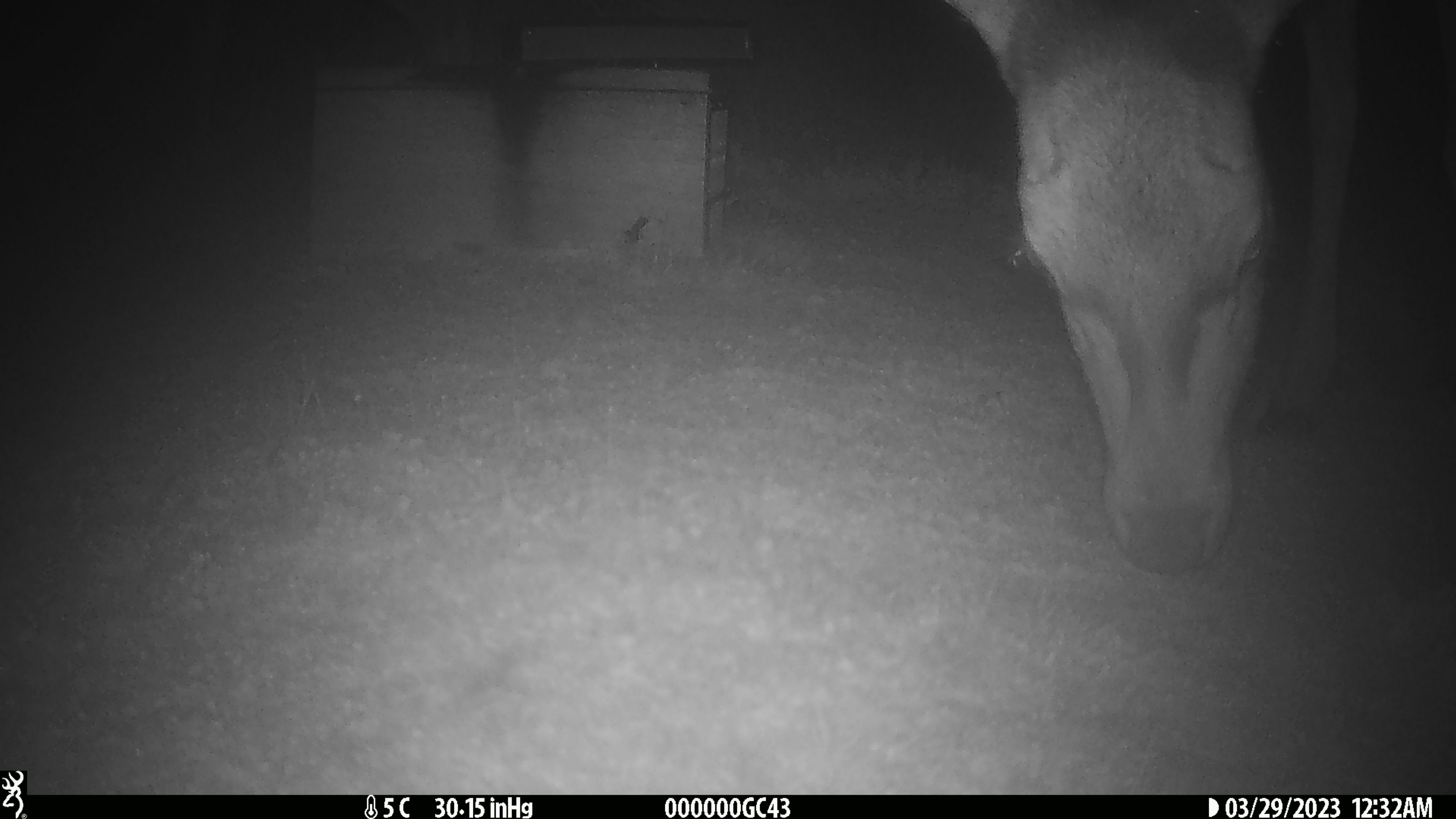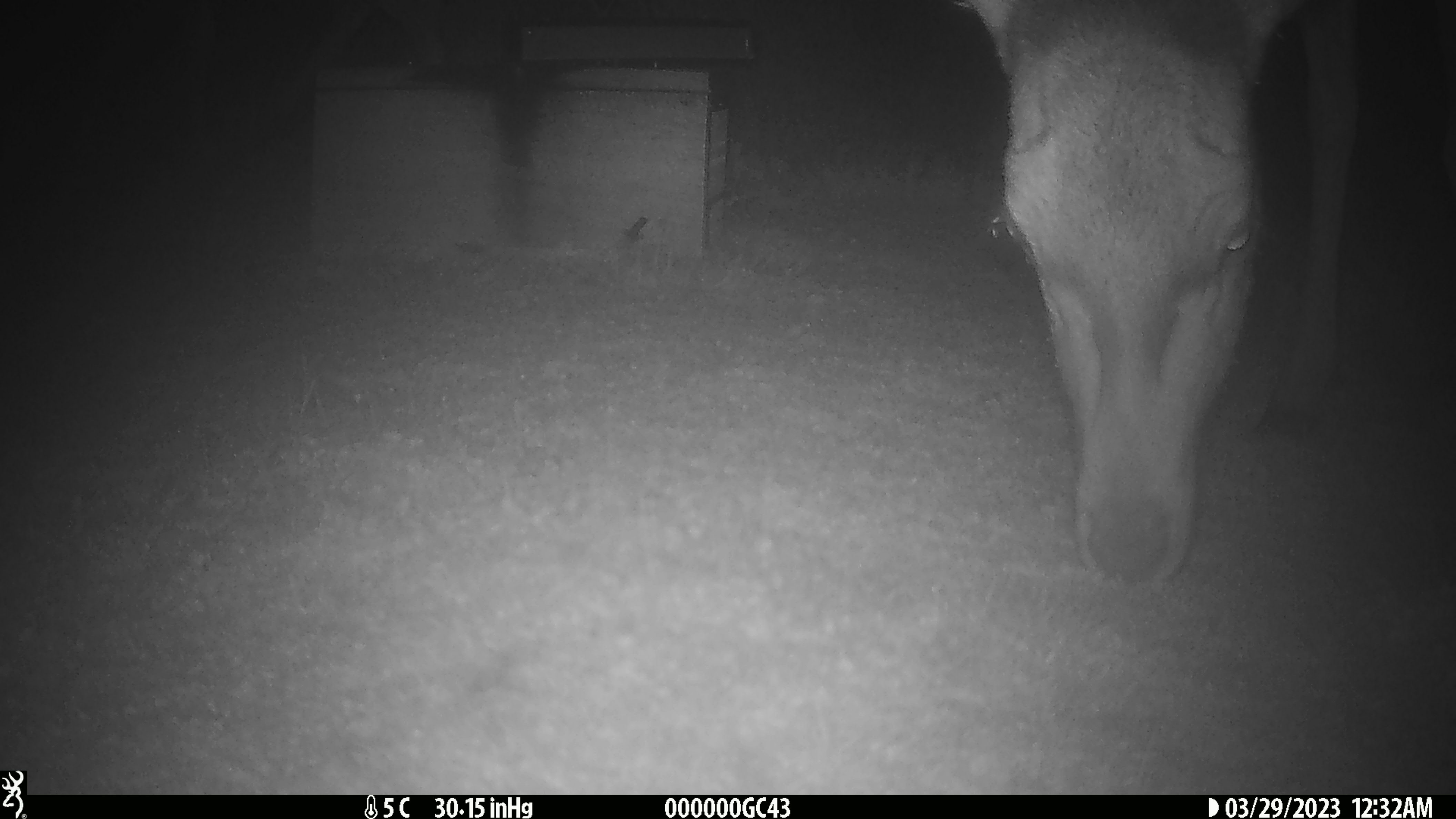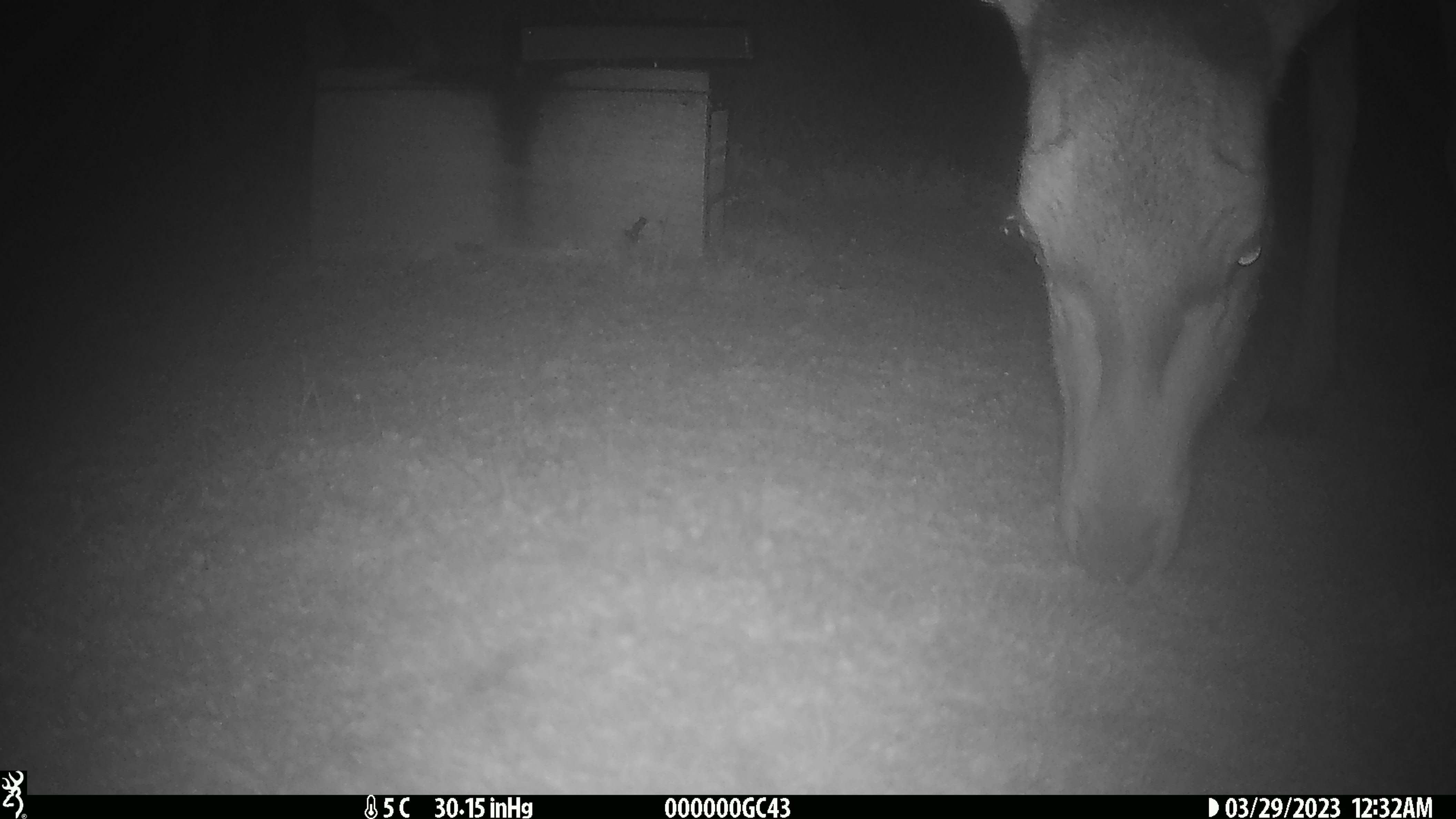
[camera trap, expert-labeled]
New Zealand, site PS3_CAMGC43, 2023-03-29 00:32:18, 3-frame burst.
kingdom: Animalia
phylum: Chordata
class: Mammalia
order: Artiodactyla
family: Cervidae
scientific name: Cervidae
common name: deer